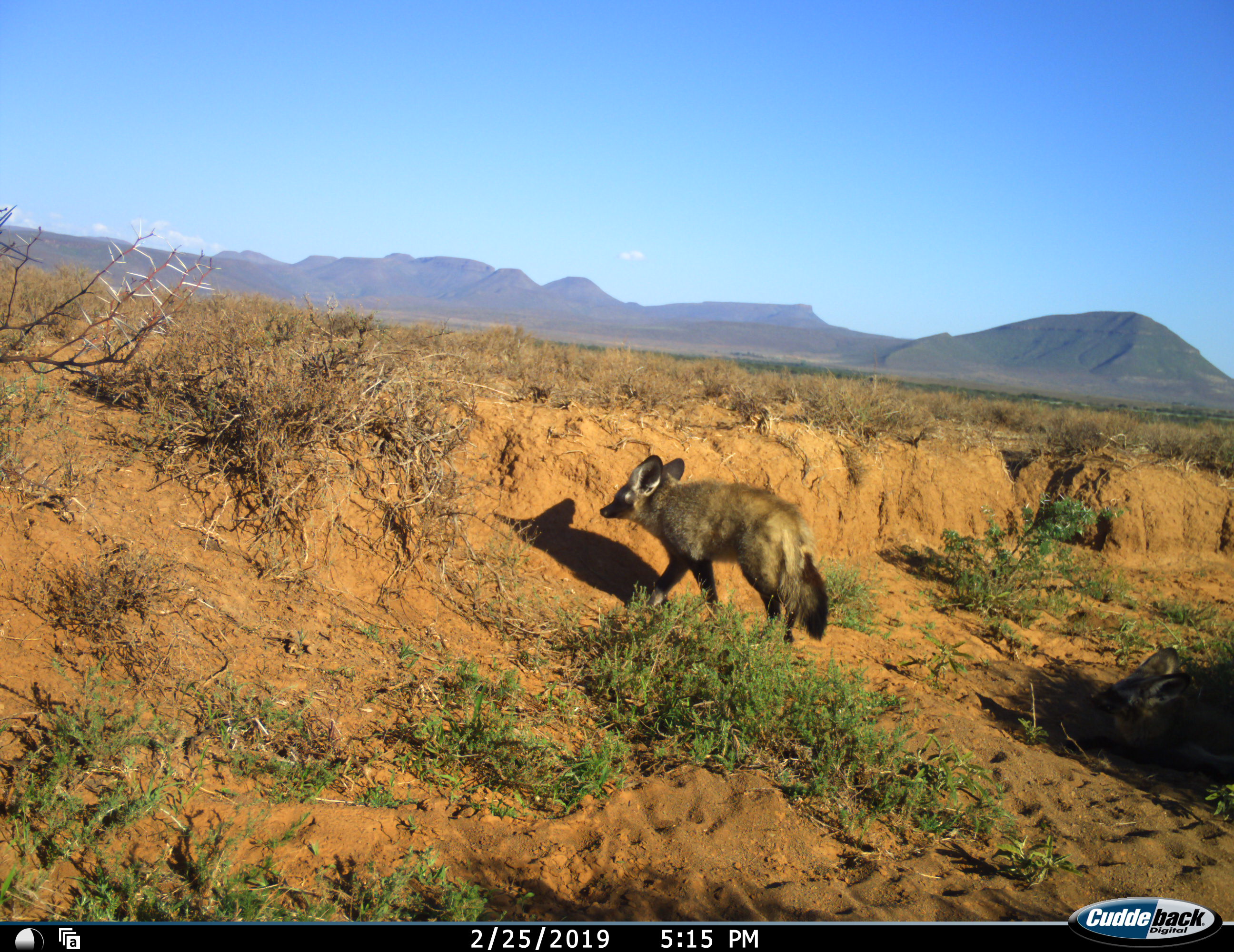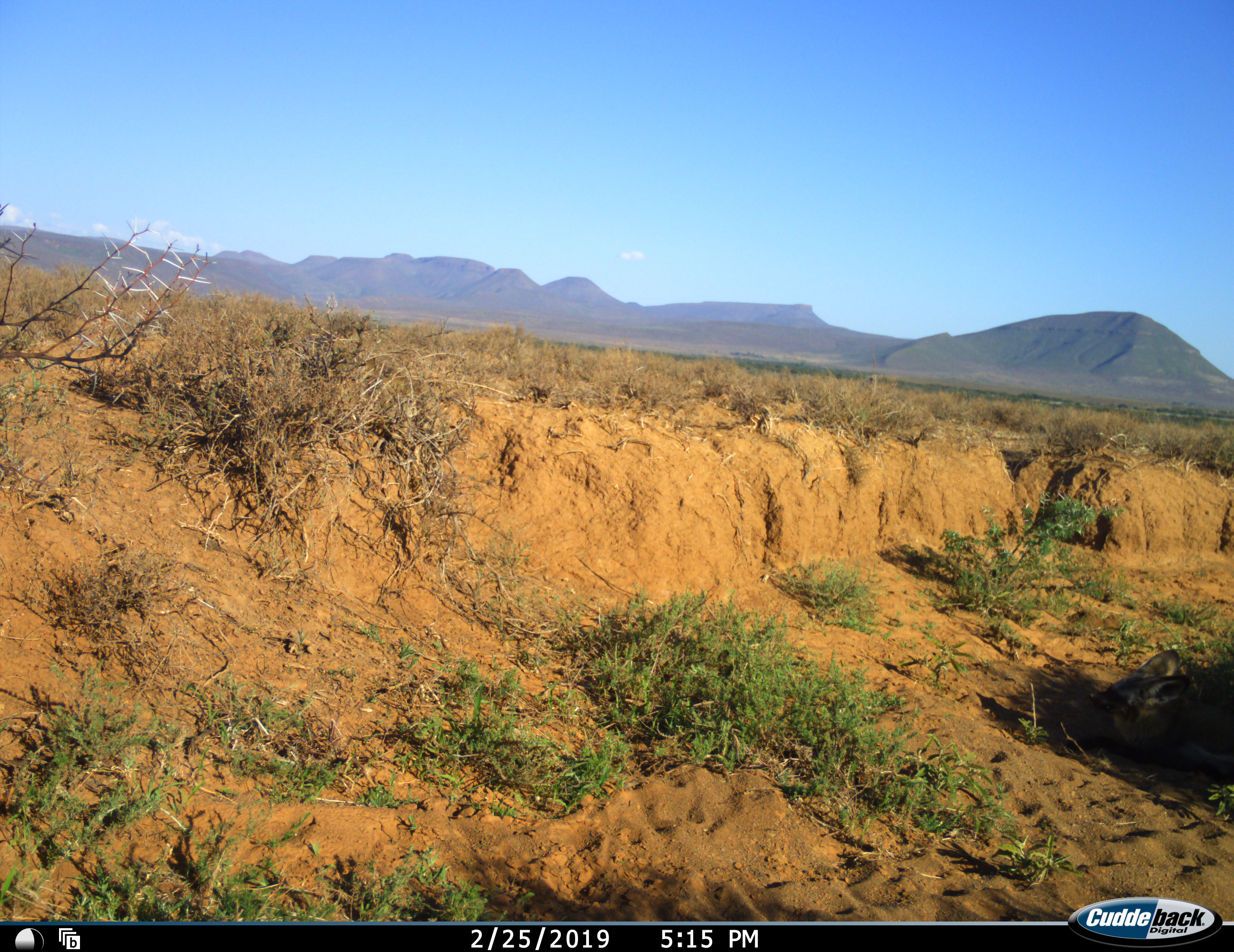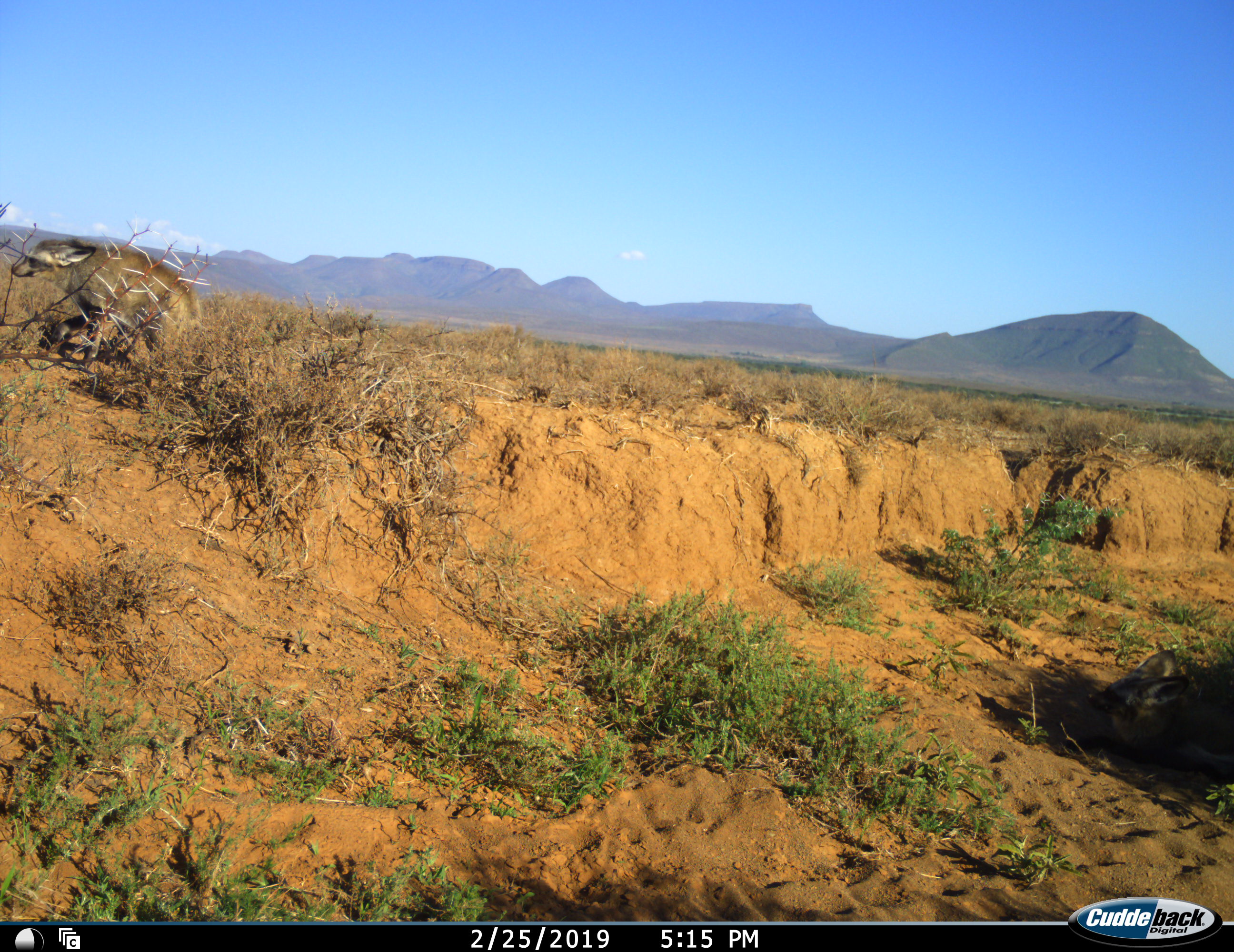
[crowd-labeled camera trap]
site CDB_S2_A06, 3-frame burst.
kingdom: Animalia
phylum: Chordata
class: Mammalia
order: Carnivora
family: Canidae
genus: Otocyon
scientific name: Otocyon megalotis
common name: bat-eared fox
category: foxbateared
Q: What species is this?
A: Foxbateared (bat-eared fox) (Otocyon megalotis).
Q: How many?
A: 1.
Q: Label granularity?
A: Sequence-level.